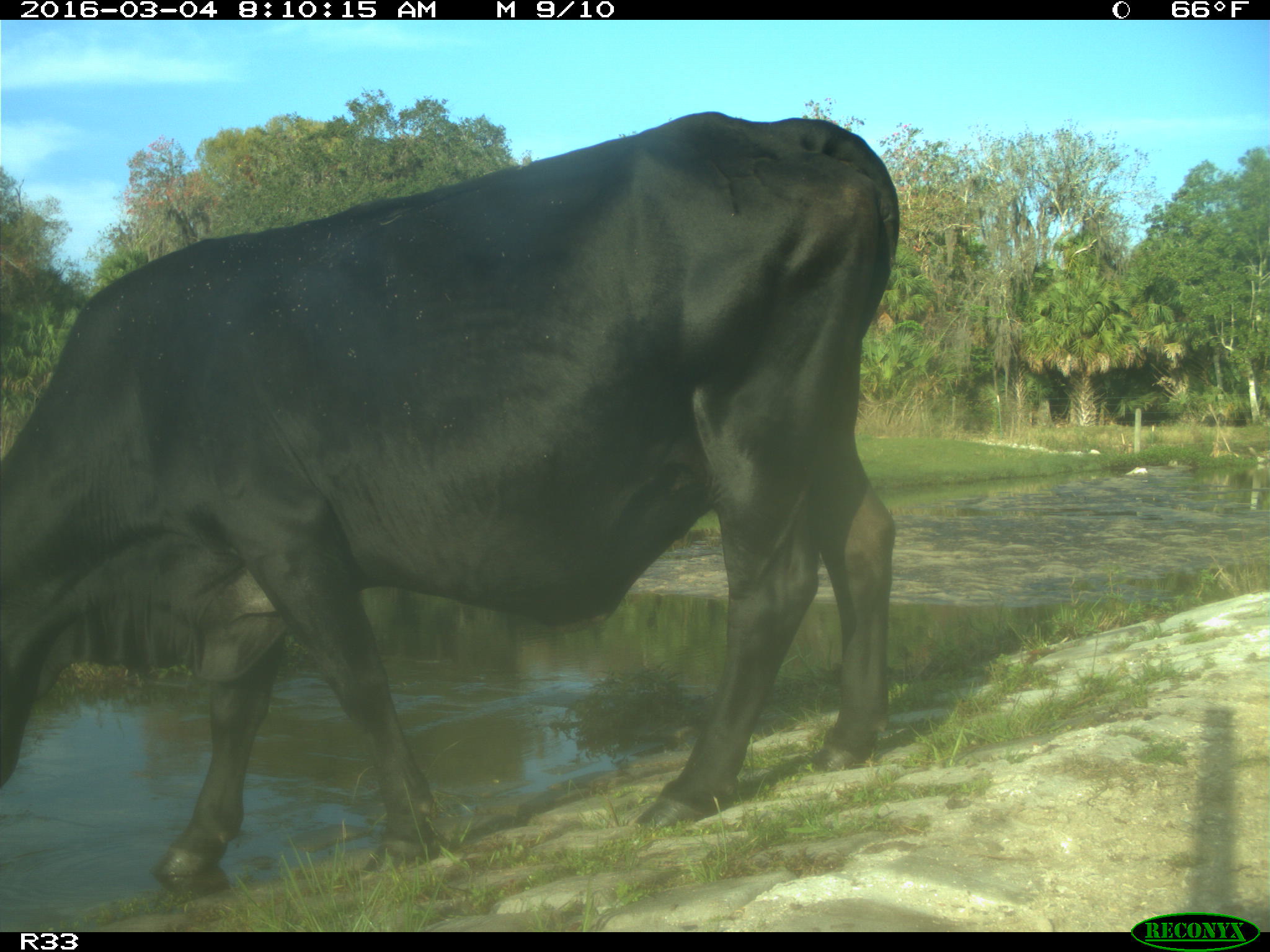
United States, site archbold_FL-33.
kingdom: Animalia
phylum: Chordata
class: Mammalia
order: Artiodactyla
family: Bovidae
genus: Bos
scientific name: Bos taurus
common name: domestic cow